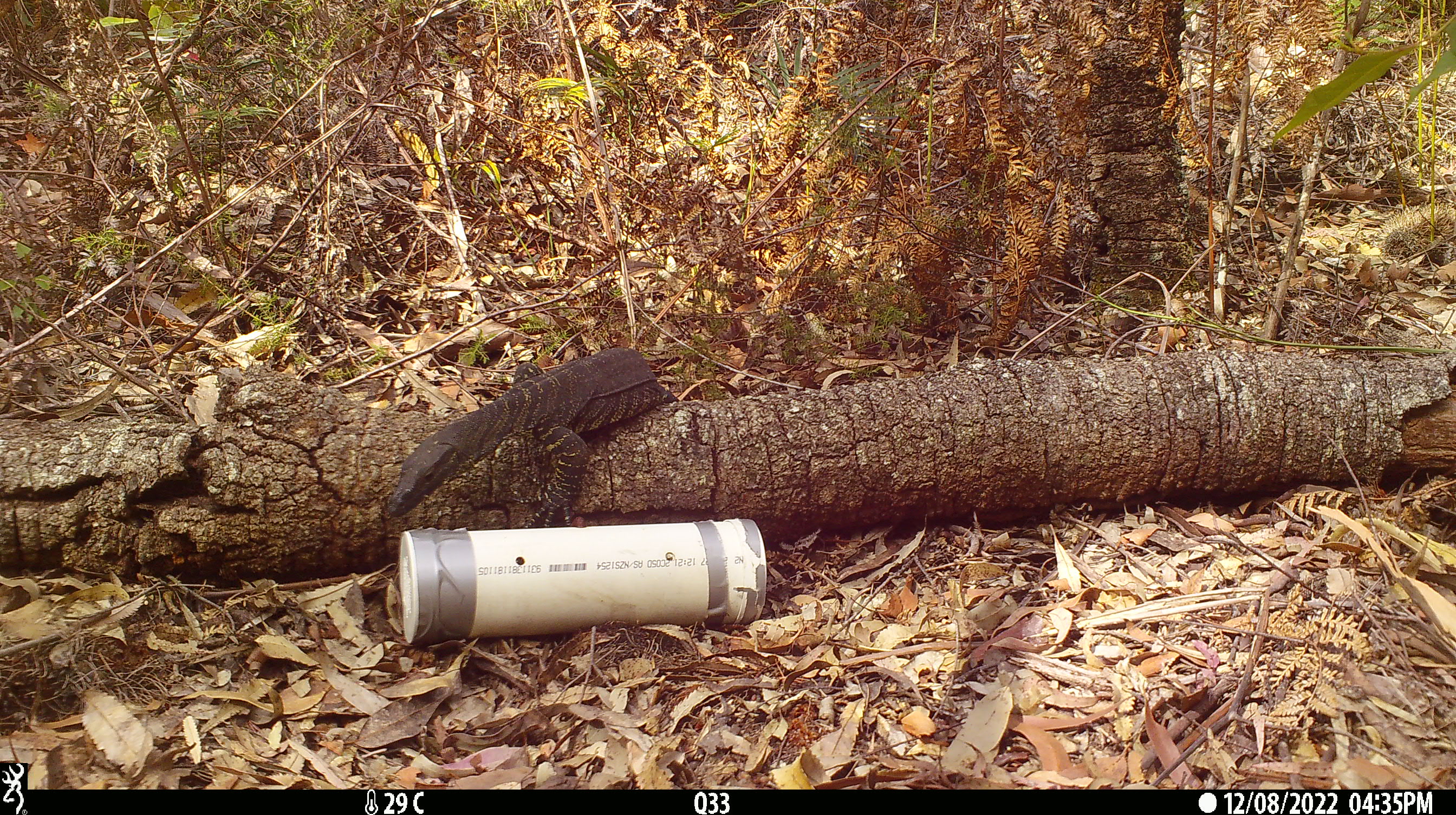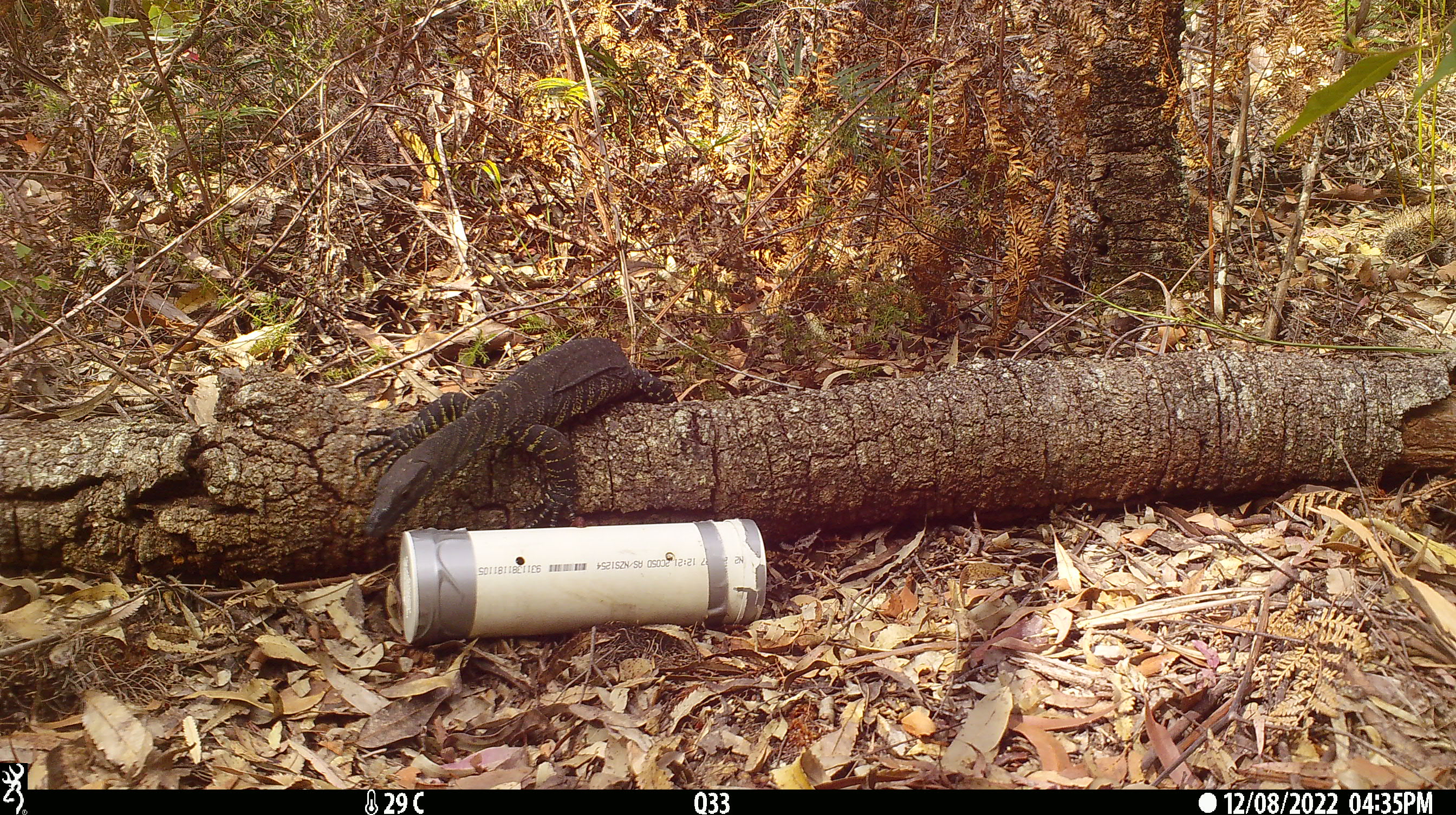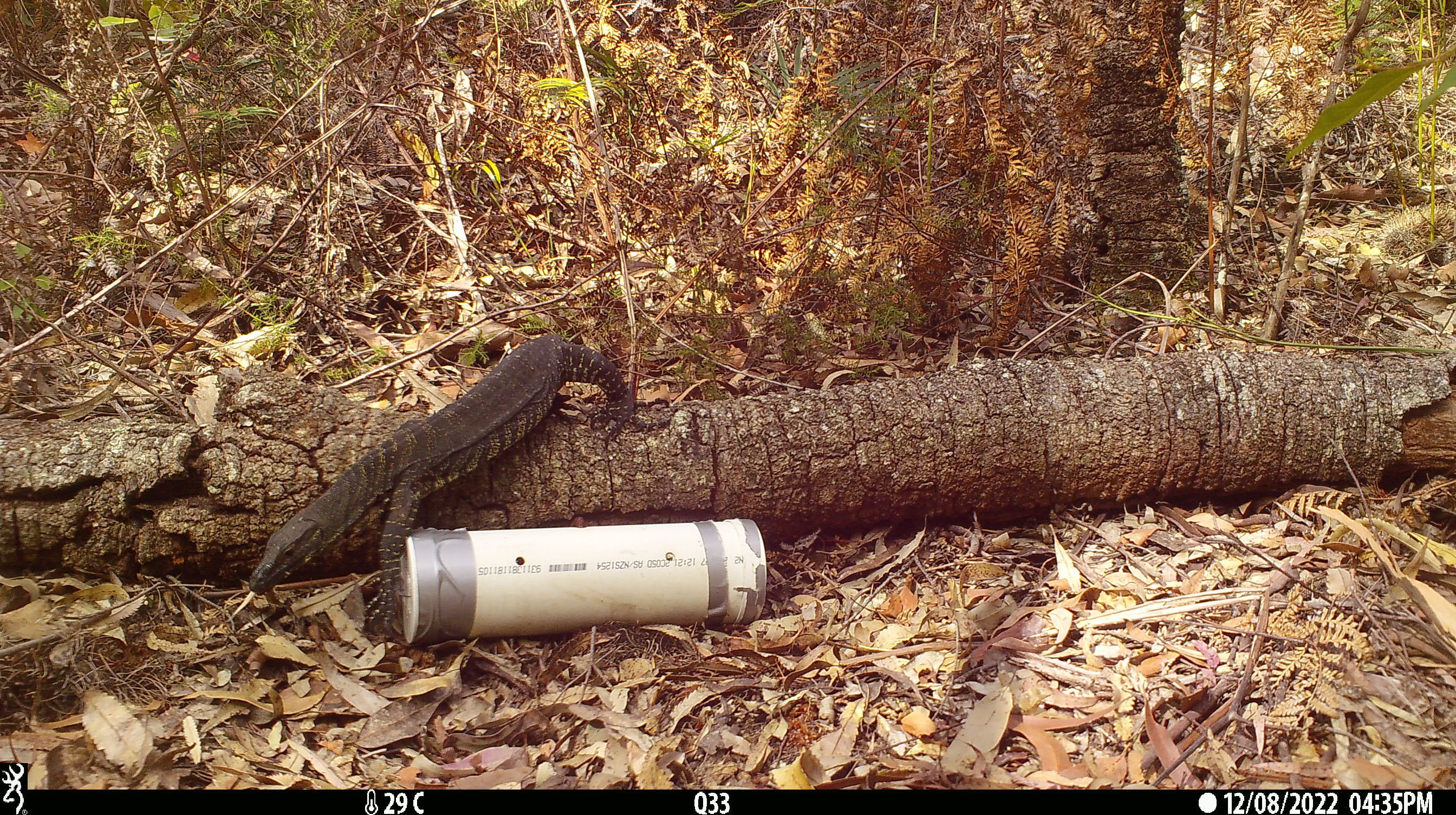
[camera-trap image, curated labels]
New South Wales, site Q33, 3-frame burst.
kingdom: Animalia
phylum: Chordata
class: Reptilia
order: Squamata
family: Varanidae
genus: Varanus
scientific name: Varanus varius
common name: lace monitor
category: goanna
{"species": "goanna (lace monitor) (Varanus varius)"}